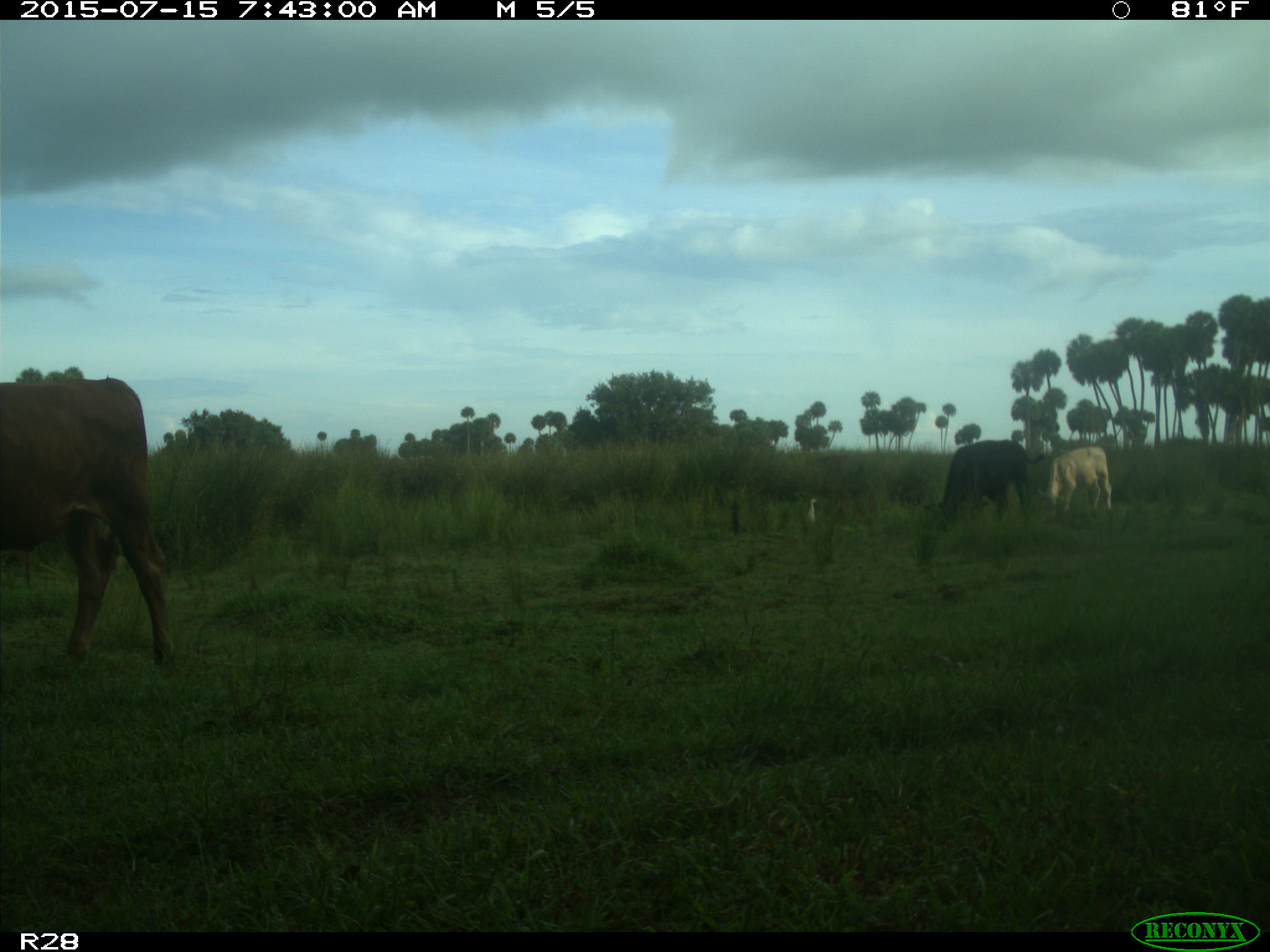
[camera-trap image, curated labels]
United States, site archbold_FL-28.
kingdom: Animalia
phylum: Chordata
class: Mammalia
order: Artiodactyla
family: Bovidae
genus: Bos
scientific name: Bos taurus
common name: domestic cow